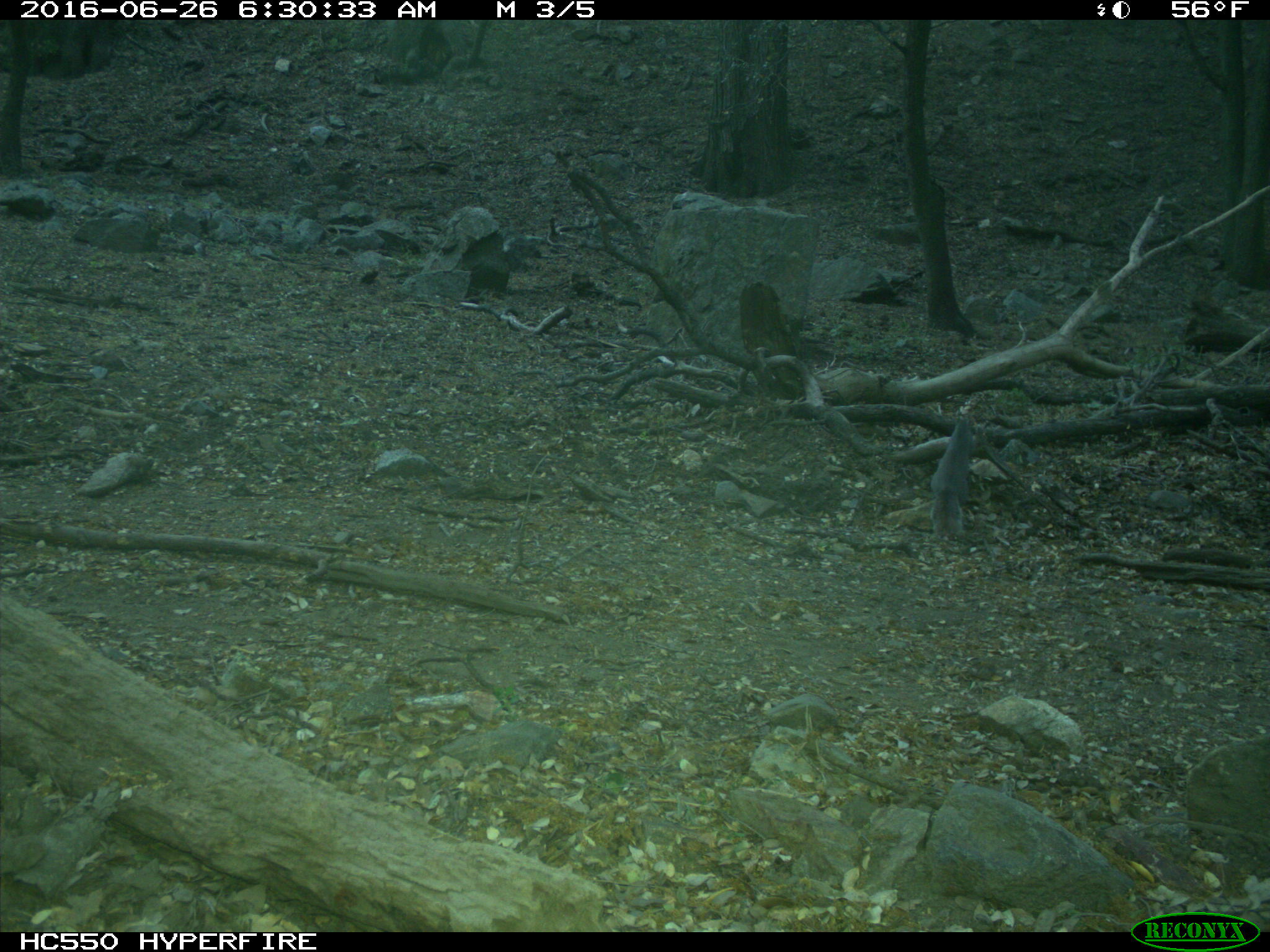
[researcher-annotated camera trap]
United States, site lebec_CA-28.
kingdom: Animalia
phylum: Chordata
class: Mammalia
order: Rodentia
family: Sciuridae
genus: Sciurus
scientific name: Sciurus carolinensis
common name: eastern gray squirrel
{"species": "Sciurus carolinensis (eastern gray squirrel)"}